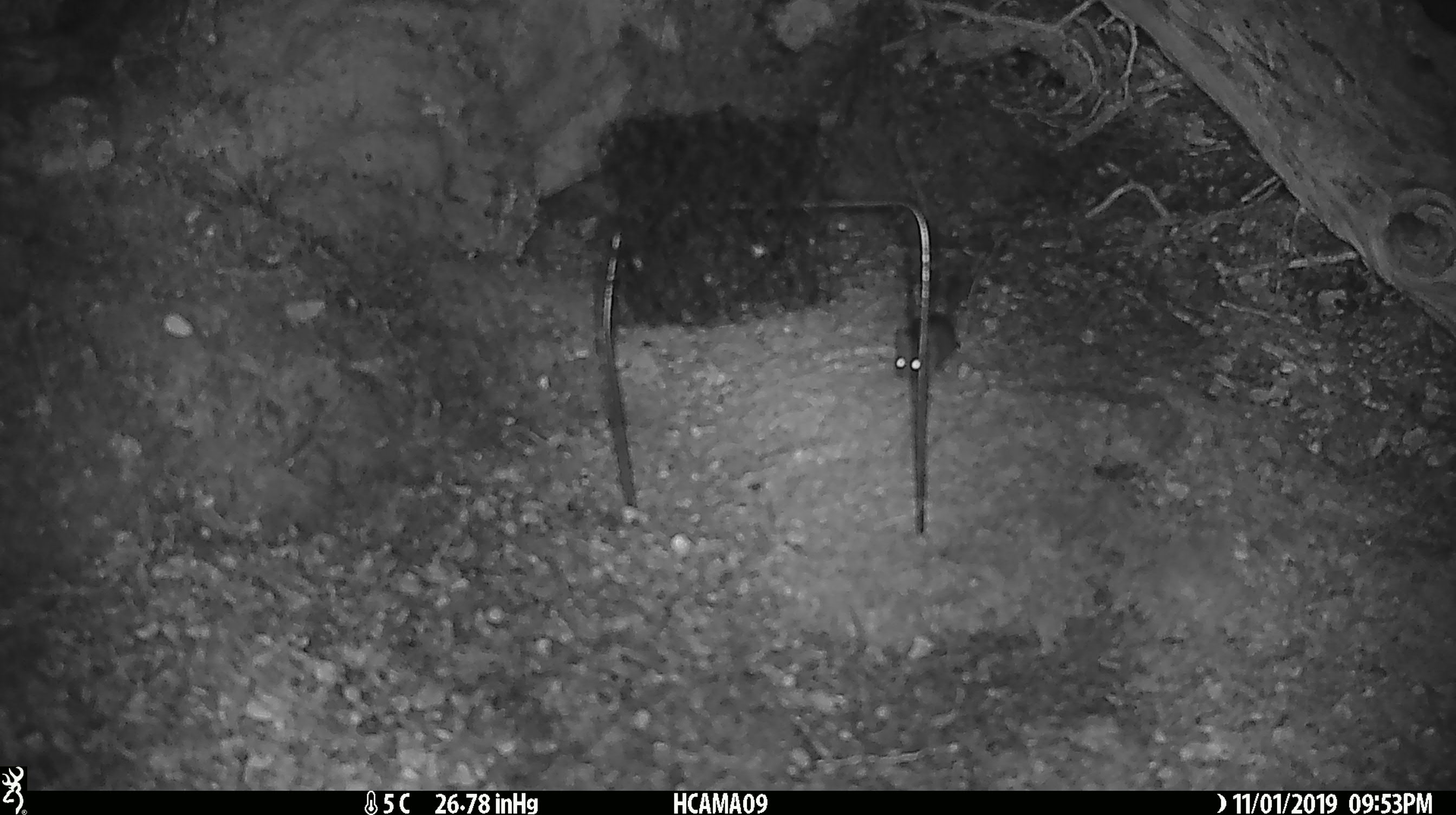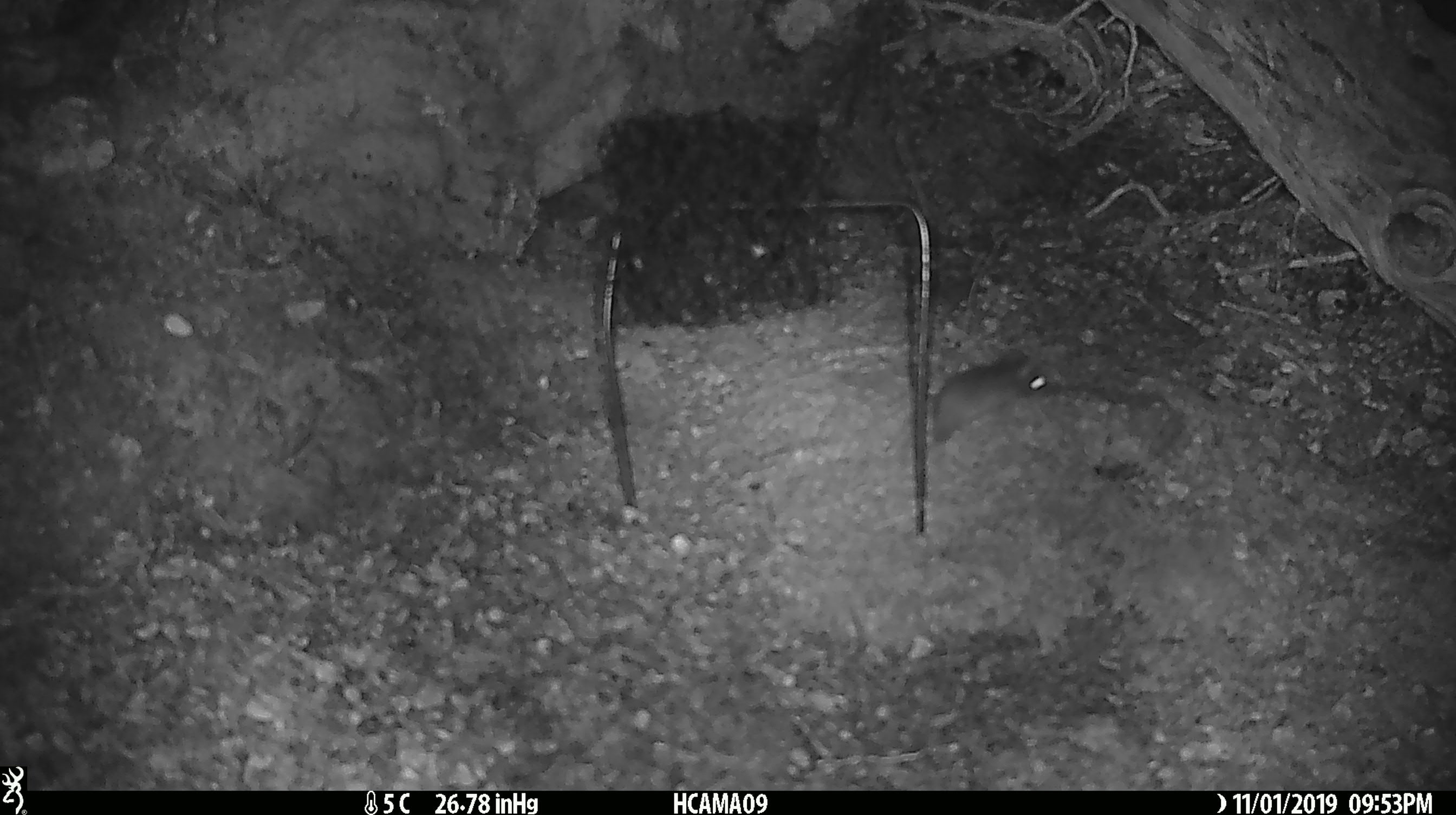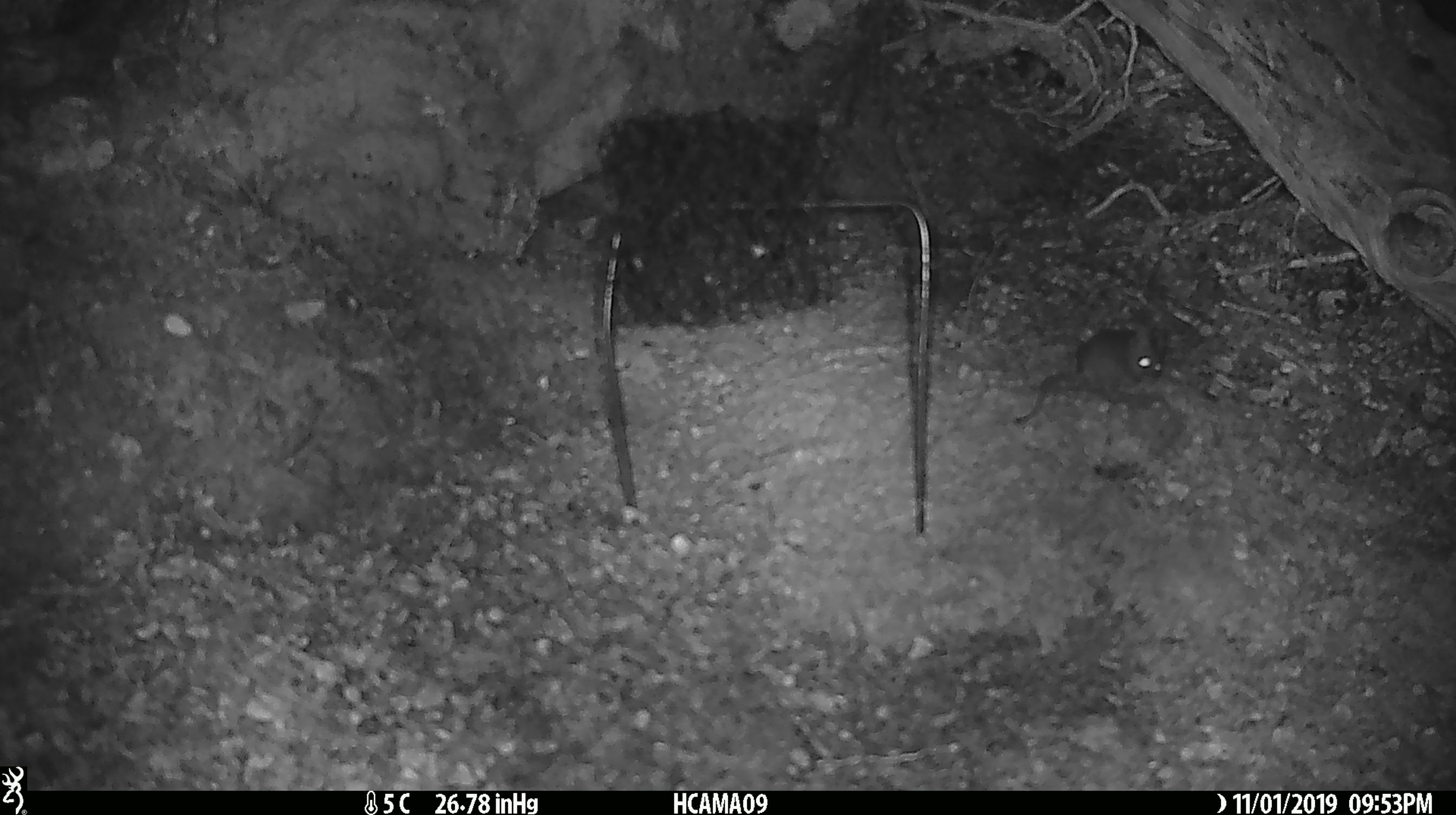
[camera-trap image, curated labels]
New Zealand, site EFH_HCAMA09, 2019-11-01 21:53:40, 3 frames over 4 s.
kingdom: Animalia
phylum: Chordata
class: Mammalia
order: Rodentia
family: Muridae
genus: Mus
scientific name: Mus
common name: mouse